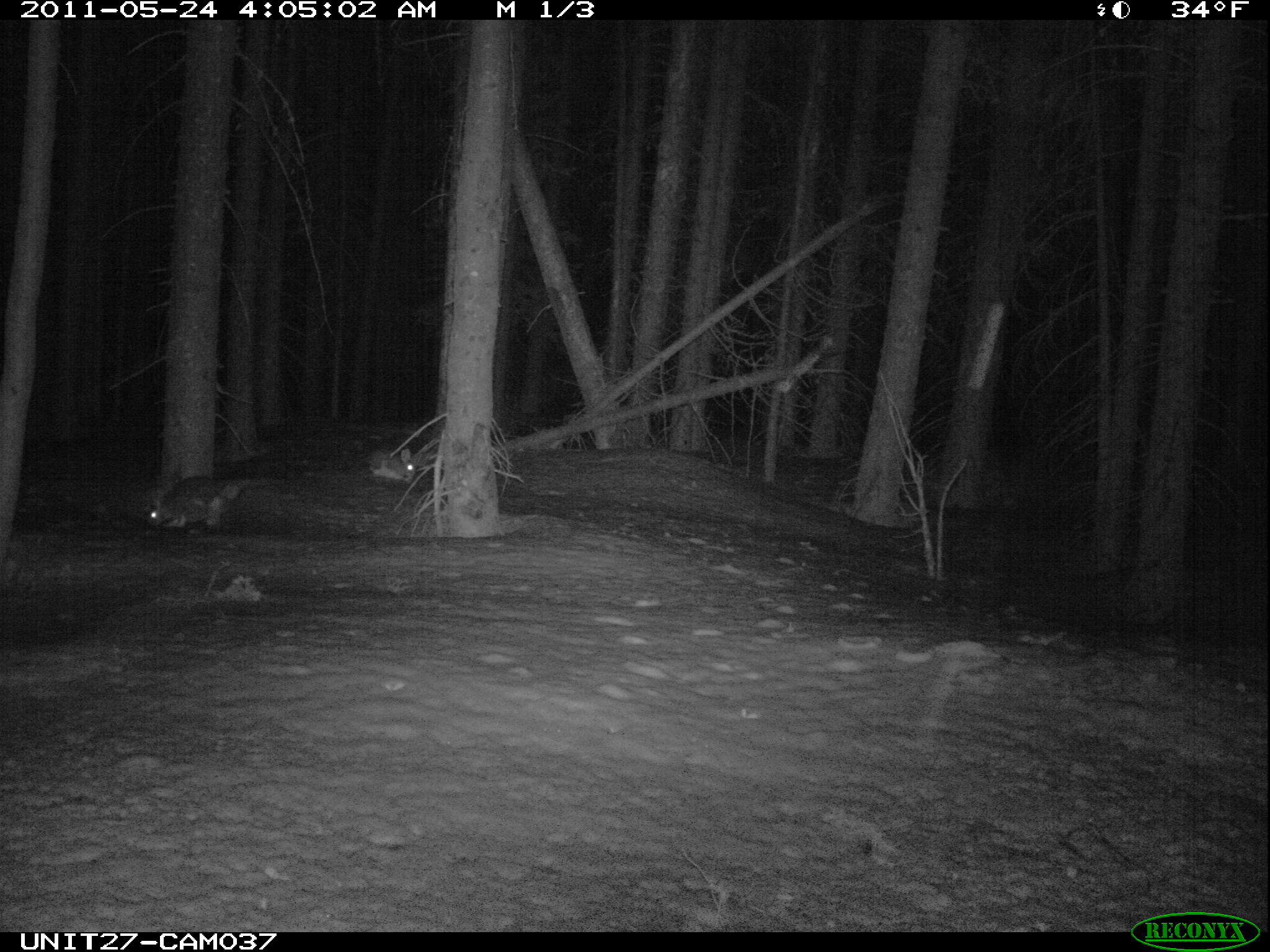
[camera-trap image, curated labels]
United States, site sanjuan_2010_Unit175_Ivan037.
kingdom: Animalia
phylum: Chordata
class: Mammalia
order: Lagomorpha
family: Leporidae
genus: Lepus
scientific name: Lepus americanus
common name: snowshoe hare